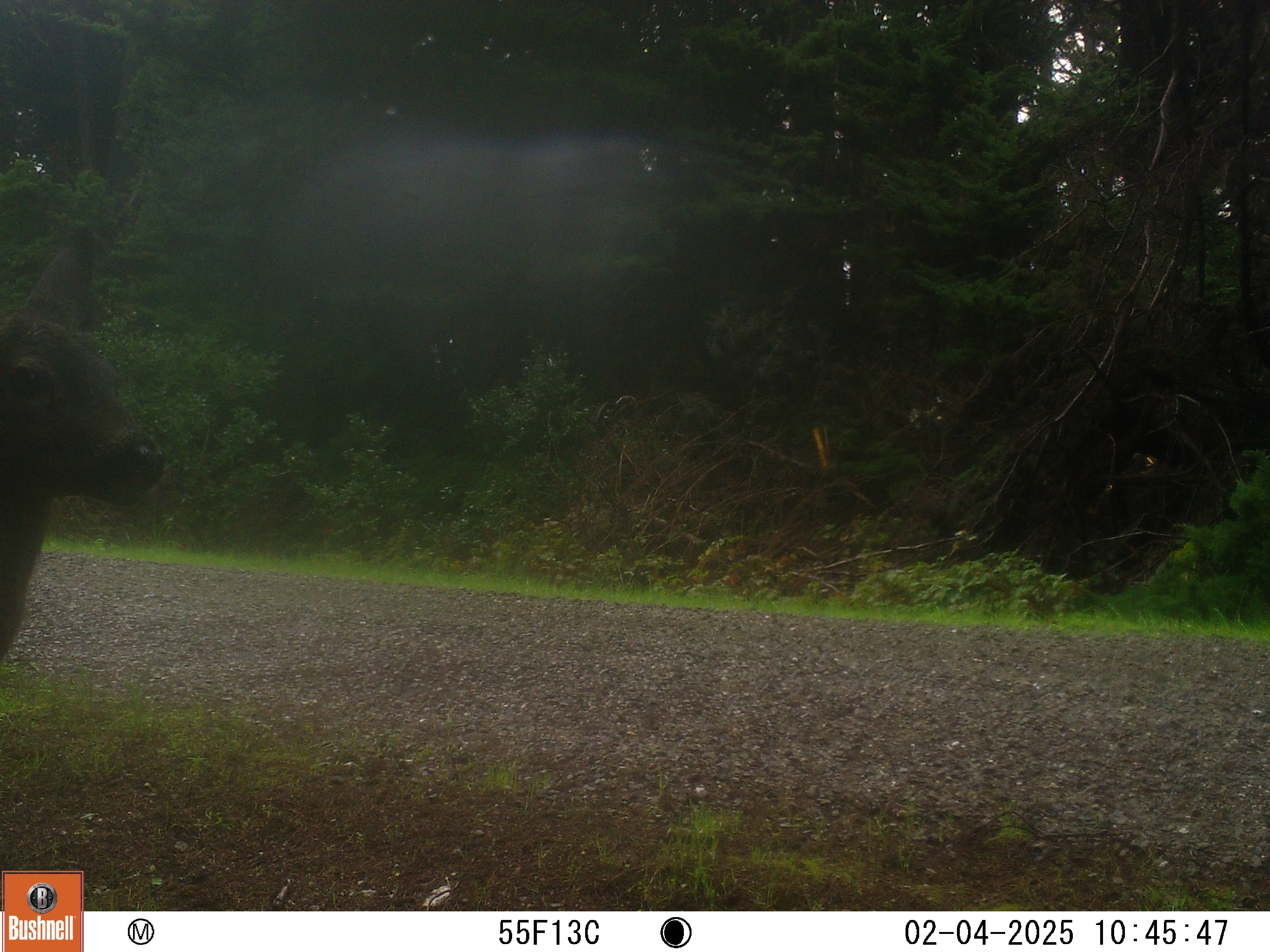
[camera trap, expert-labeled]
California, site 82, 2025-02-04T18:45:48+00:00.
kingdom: Animalia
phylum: Chordata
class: Mammalia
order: Artiodactyla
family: Cervidae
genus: Odocoileus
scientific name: Odocoileus hemionus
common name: mule deer